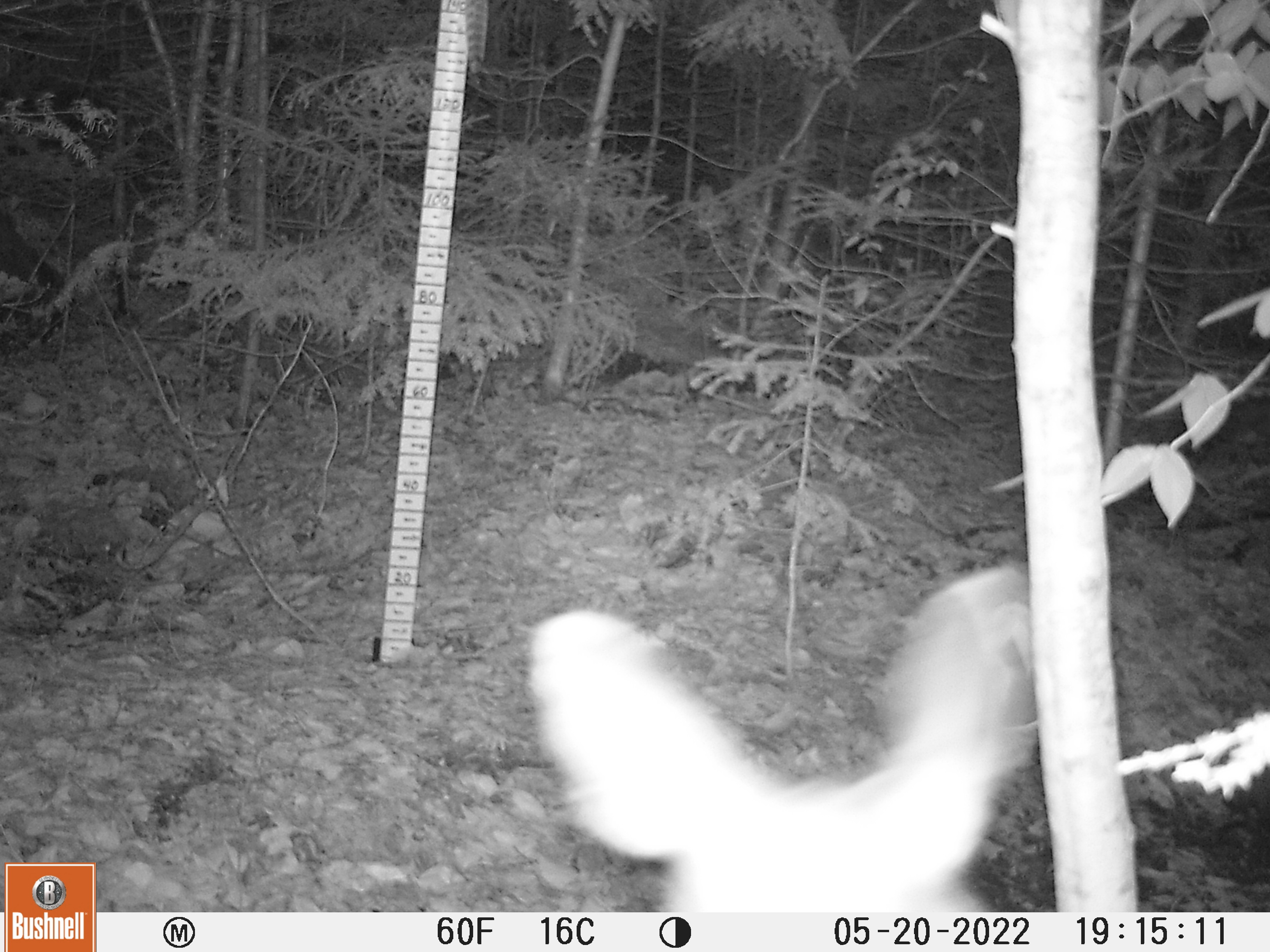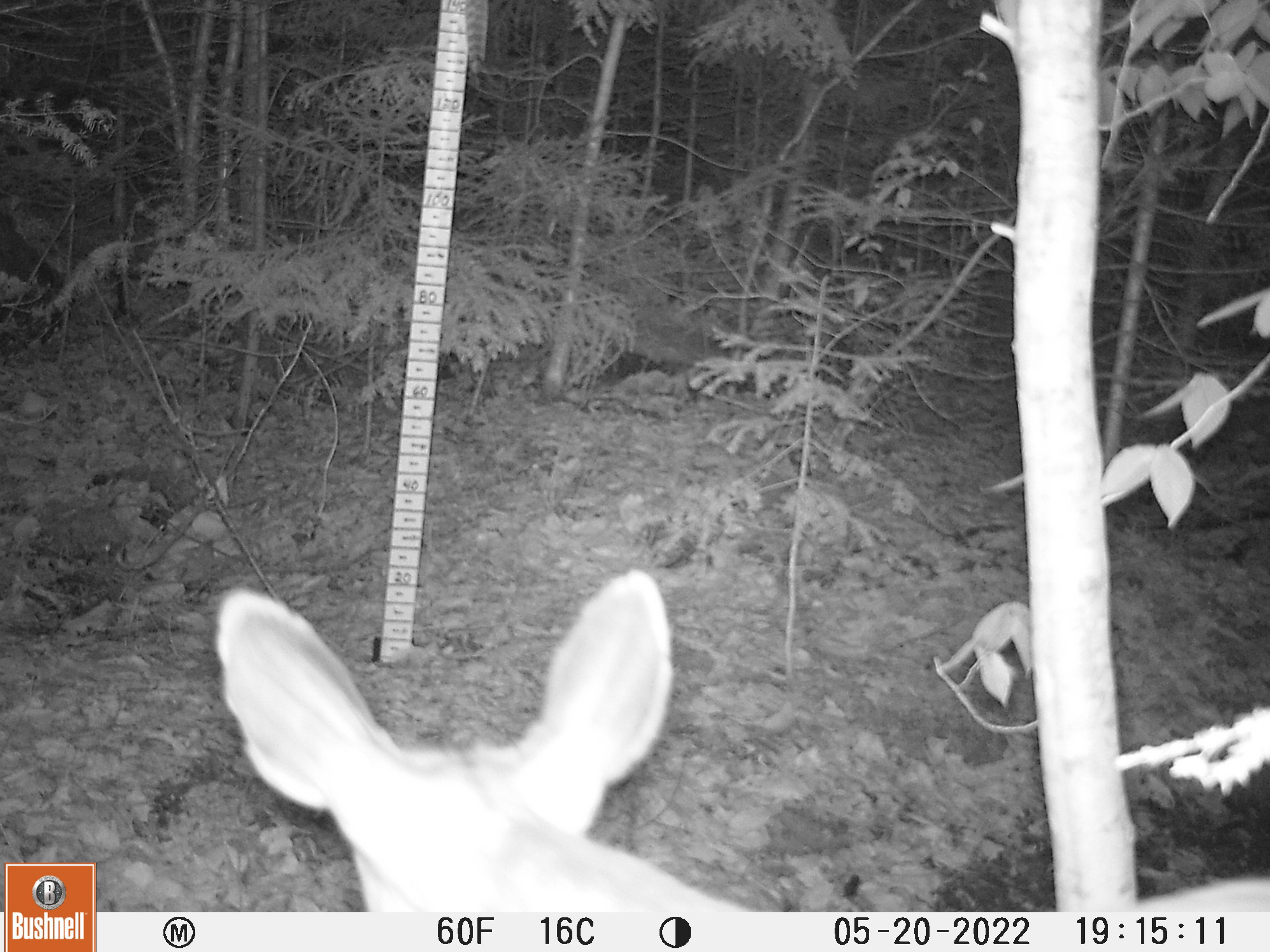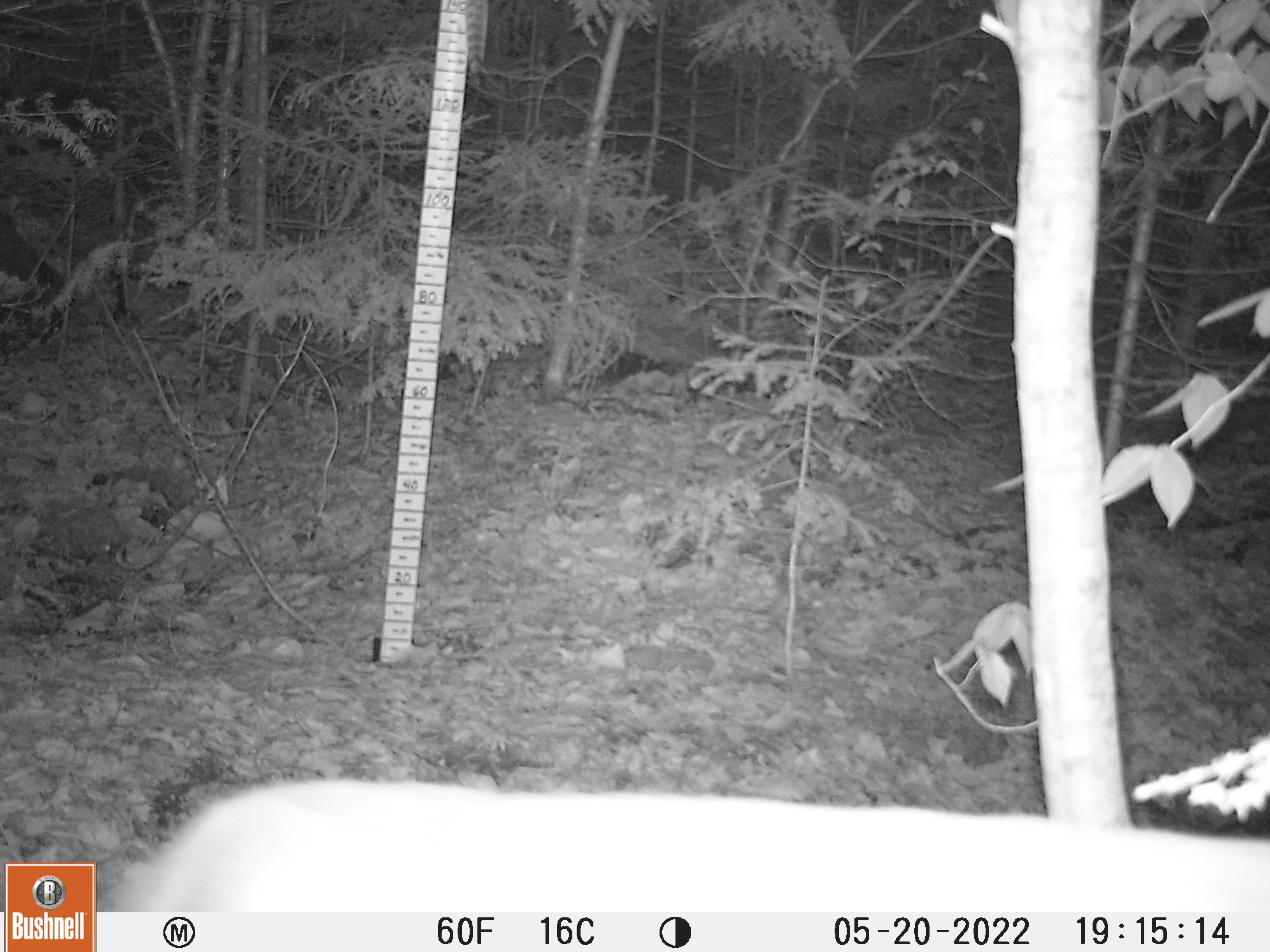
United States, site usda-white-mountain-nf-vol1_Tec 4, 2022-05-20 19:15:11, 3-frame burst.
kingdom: Animalia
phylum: Chordata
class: Mammalia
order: Artiodactyla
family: Cervidae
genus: Odocoileus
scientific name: Odocoileus virginianus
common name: white-tailed deer